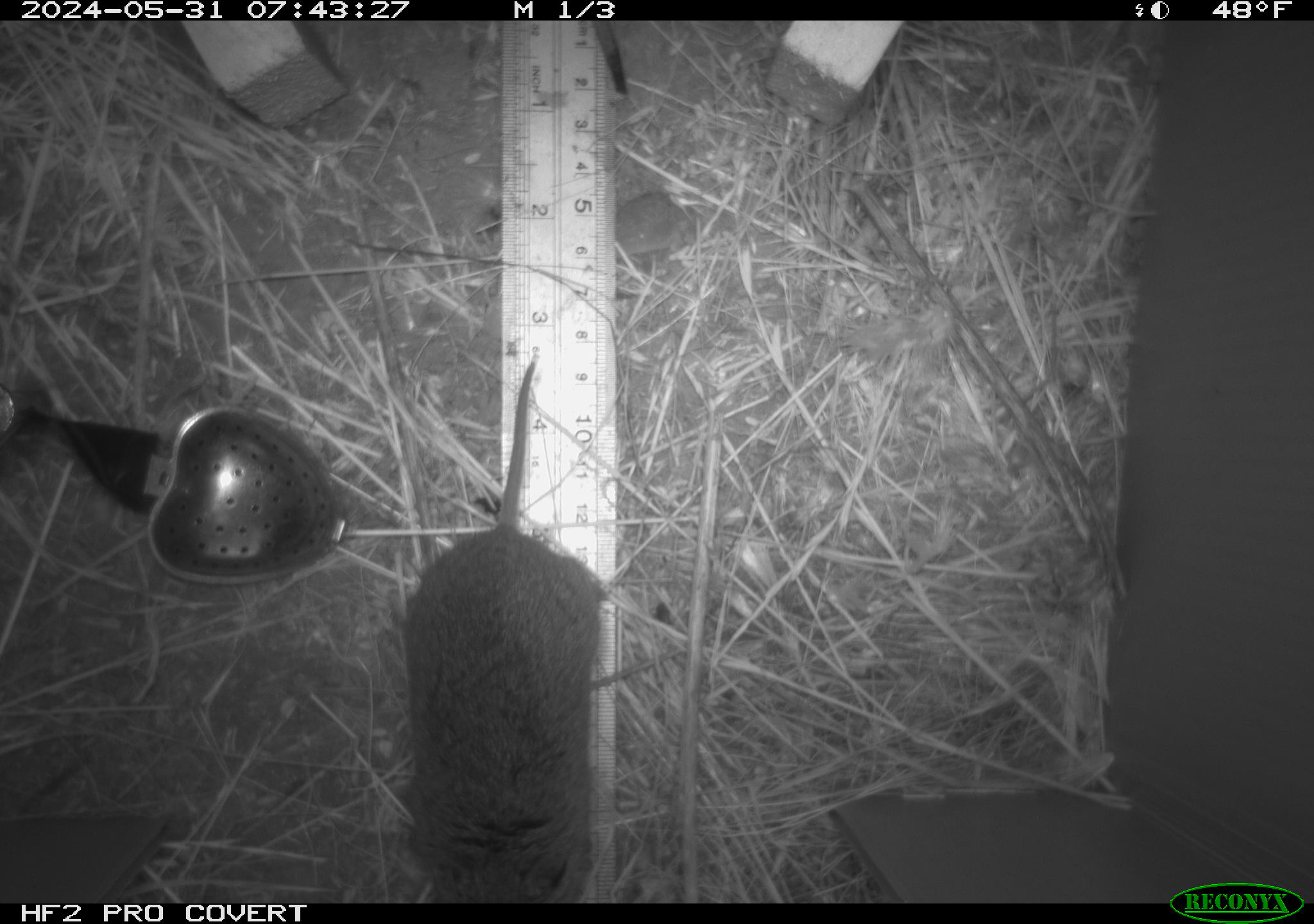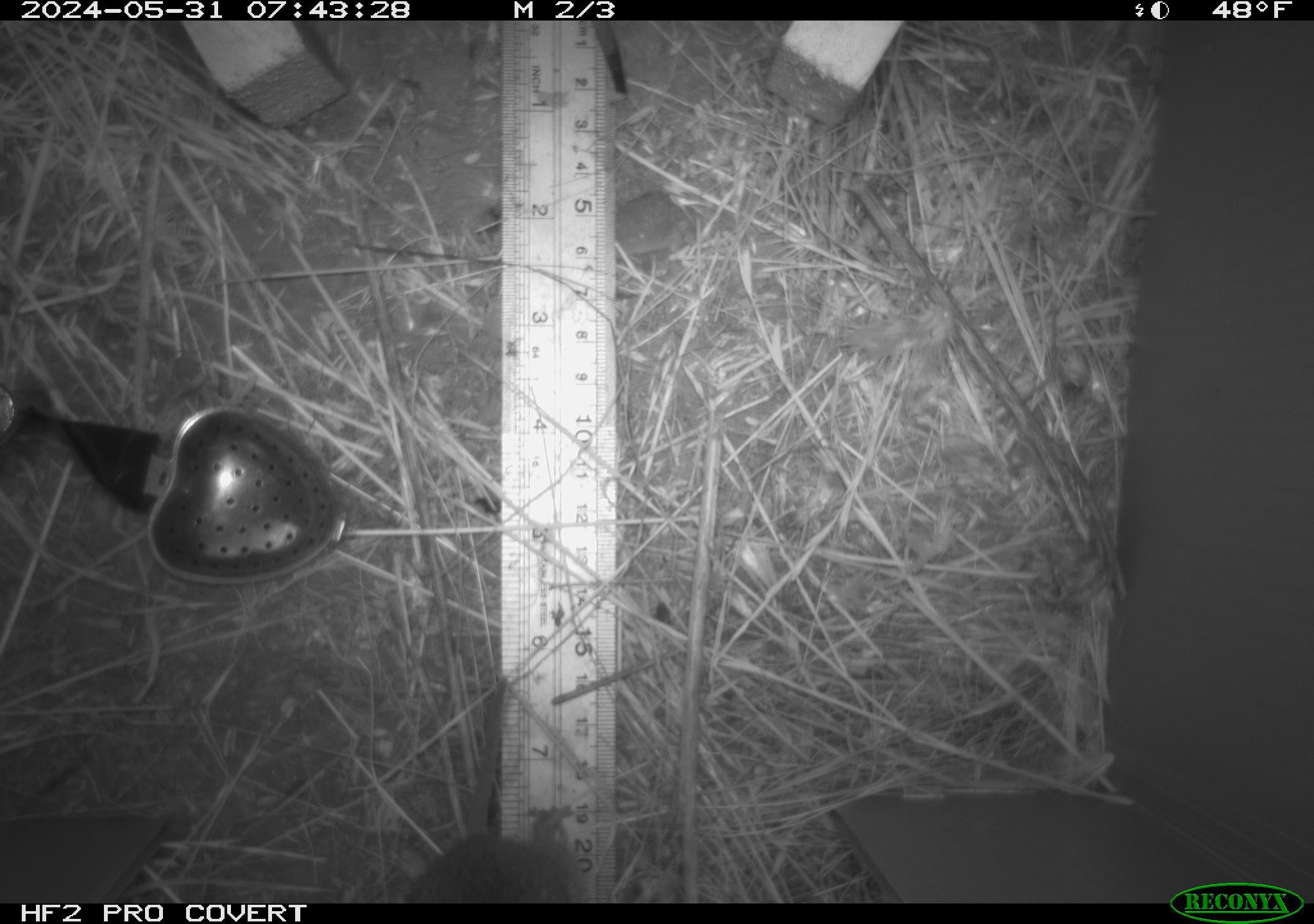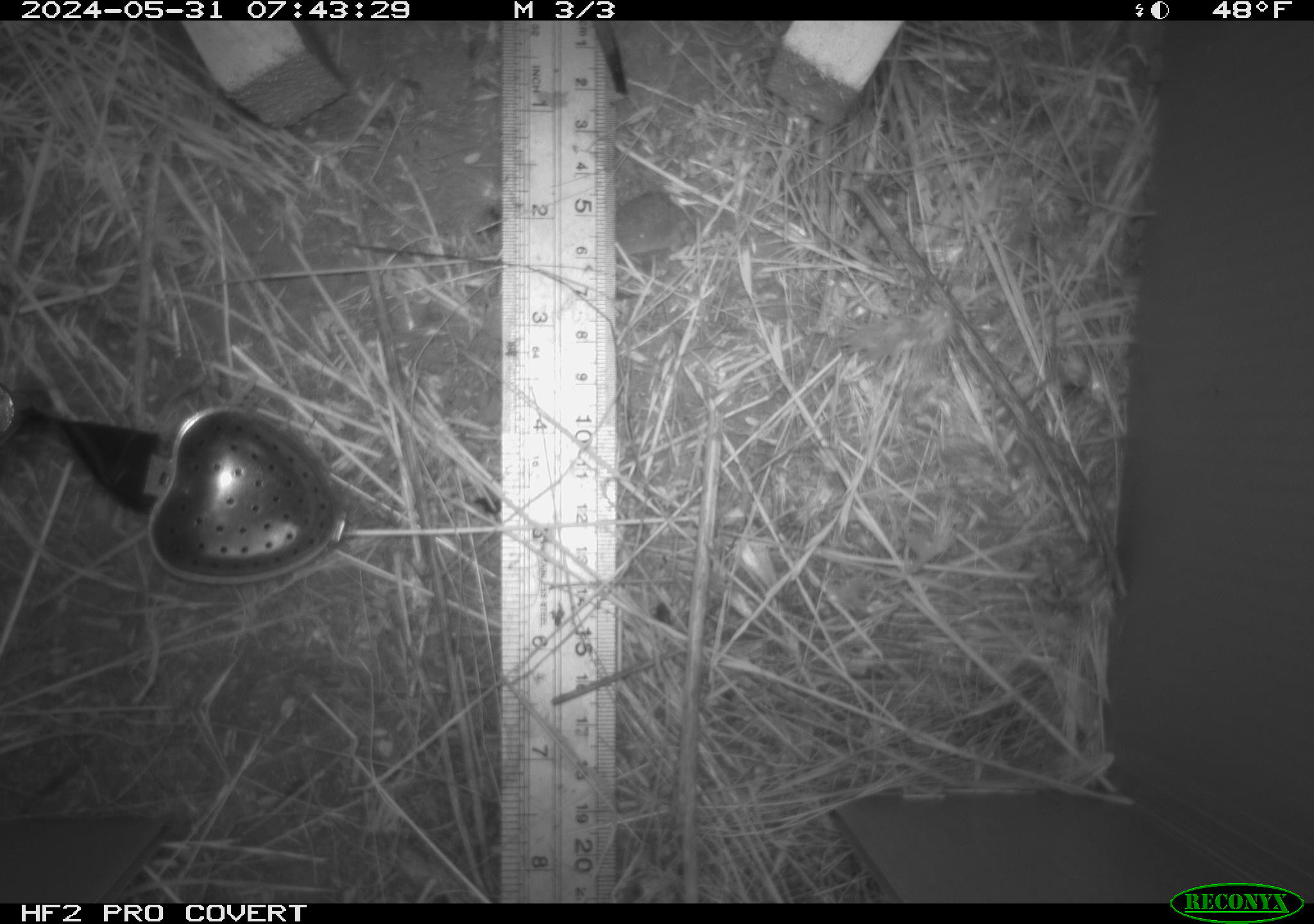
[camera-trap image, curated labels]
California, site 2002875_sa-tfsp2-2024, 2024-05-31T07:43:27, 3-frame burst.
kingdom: Animalia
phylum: Chordata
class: Mammalia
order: Rodentia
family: Cricetidae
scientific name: Arvicolinae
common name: voles, lemmings, and muskrats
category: arvicolinae subfamily